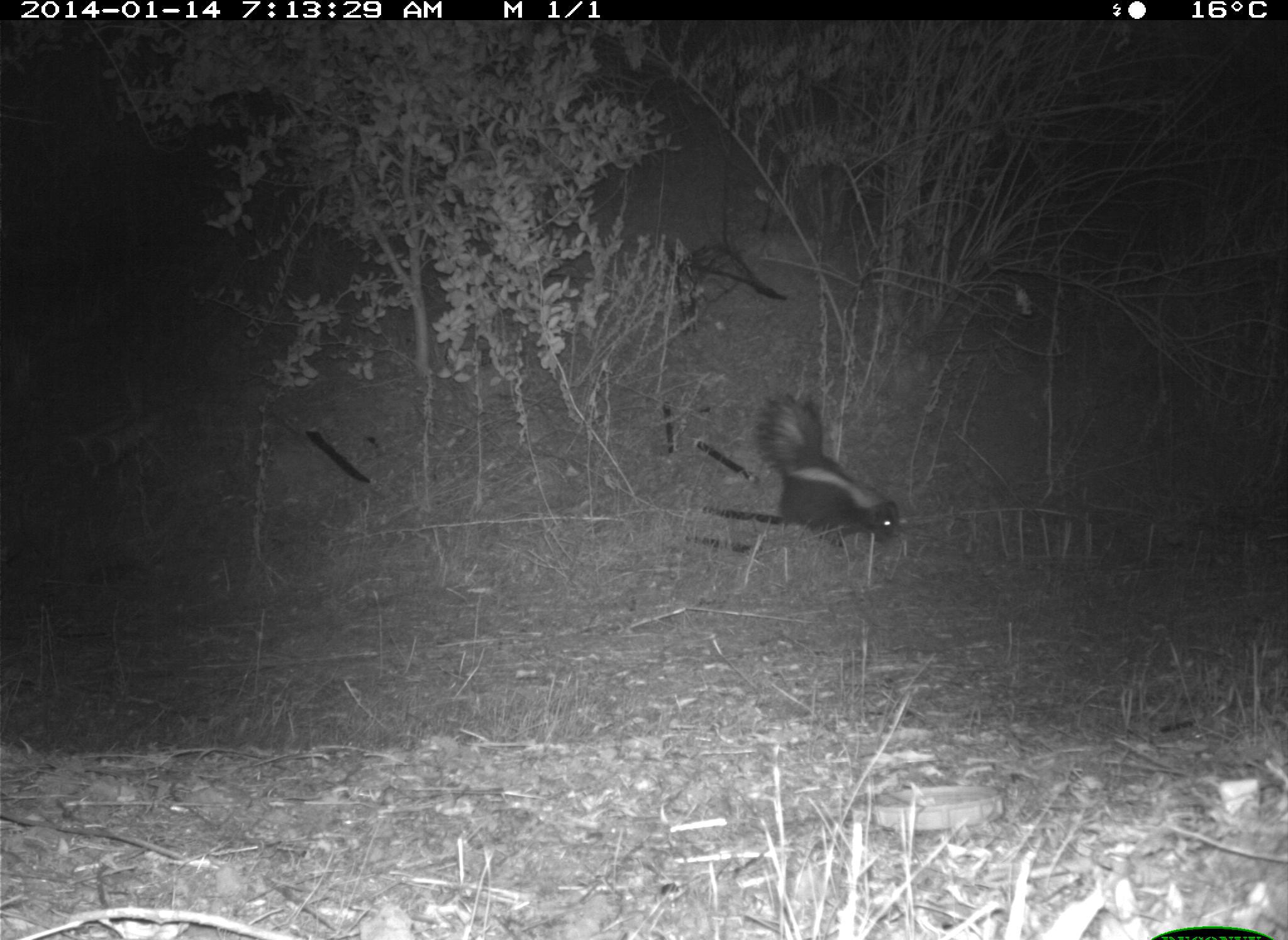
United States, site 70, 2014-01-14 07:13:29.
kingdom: Animalia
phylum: Chordata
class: Mammalia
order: Carnivora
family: Mephitidae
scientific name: Mephitidae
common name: skunk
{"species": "skunk (Mephitidae)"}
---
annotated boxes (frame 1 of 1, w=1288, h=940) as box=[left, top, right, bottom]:
skunk: box=[750, 393, 902, 549]